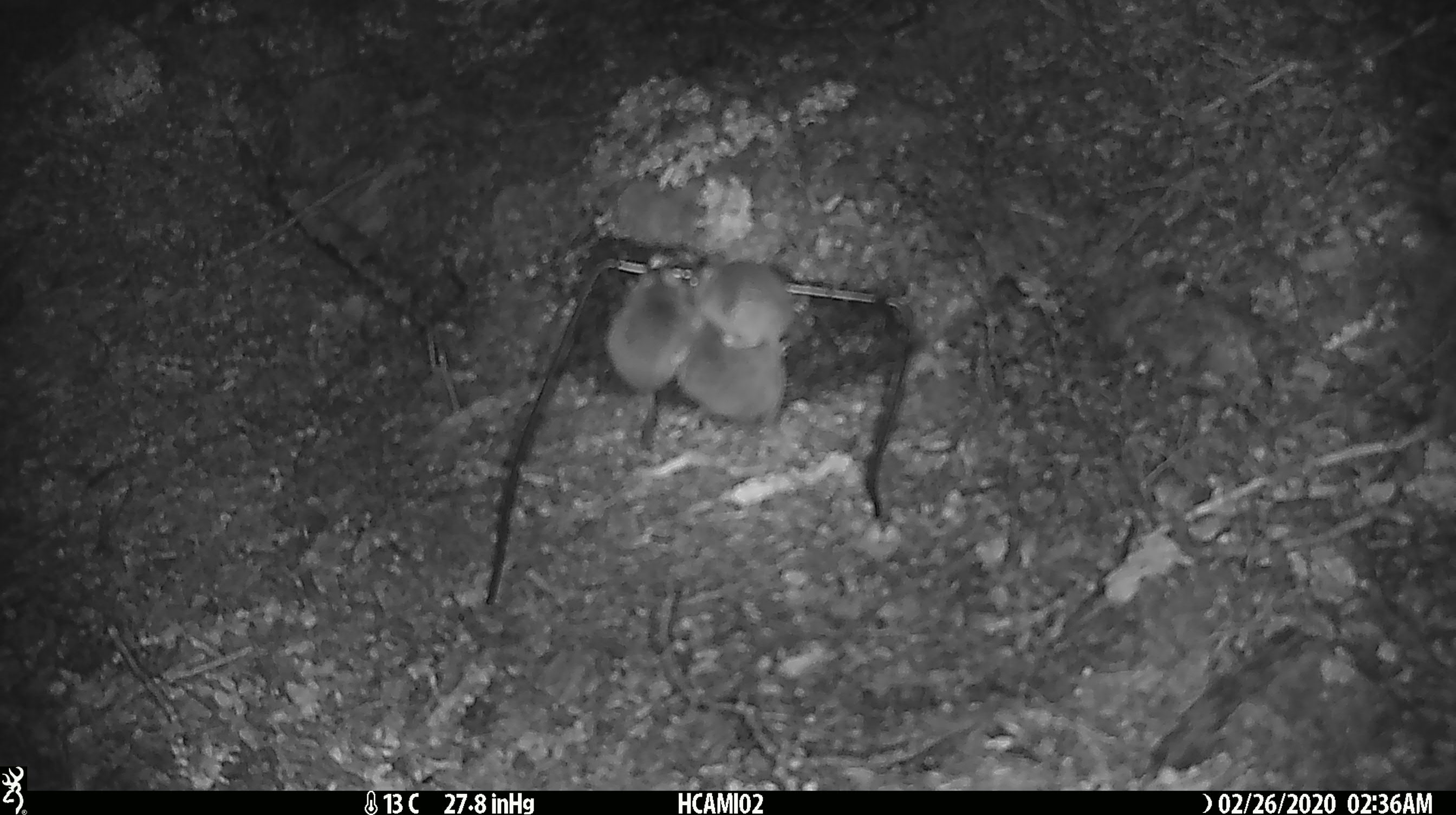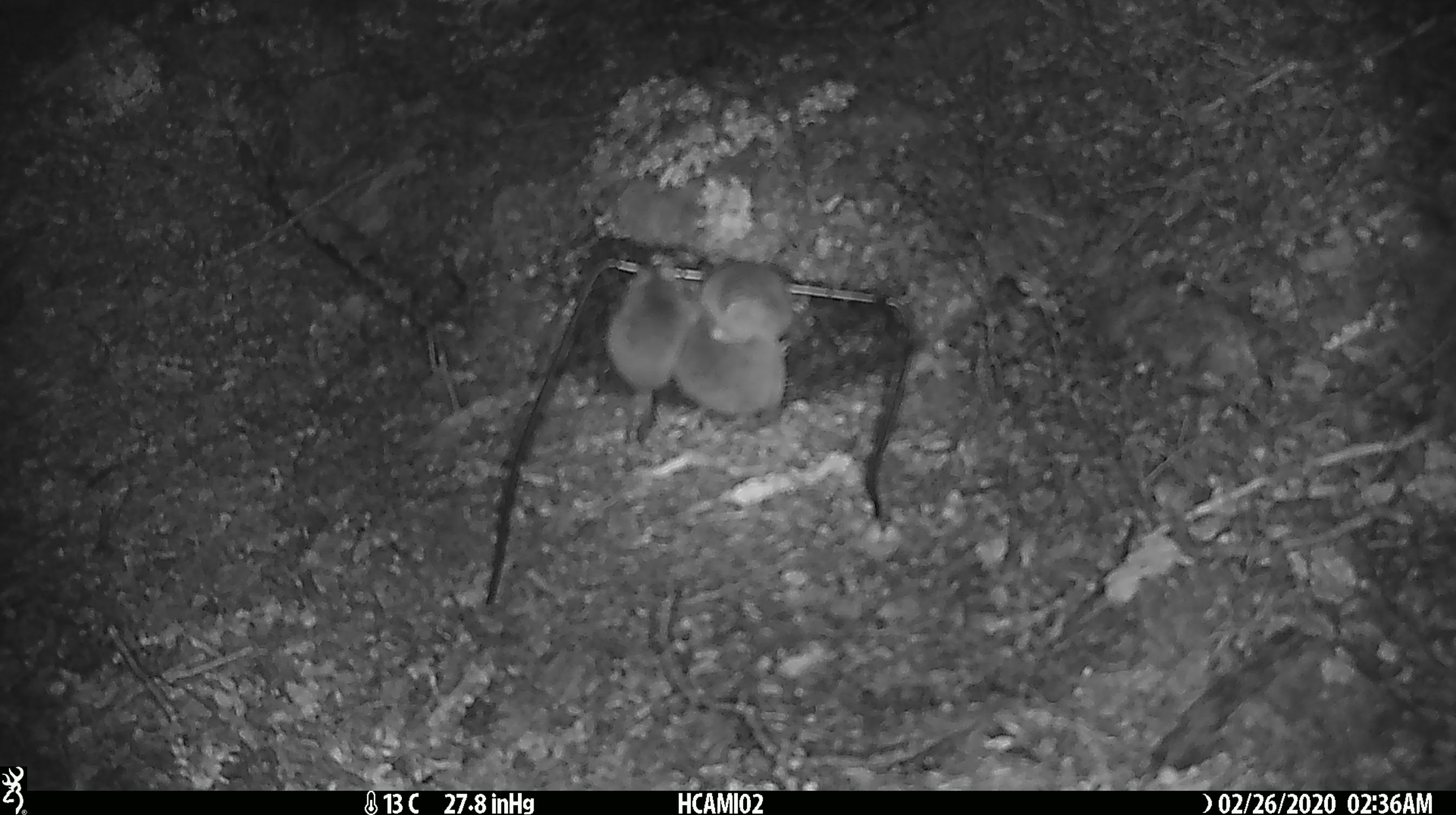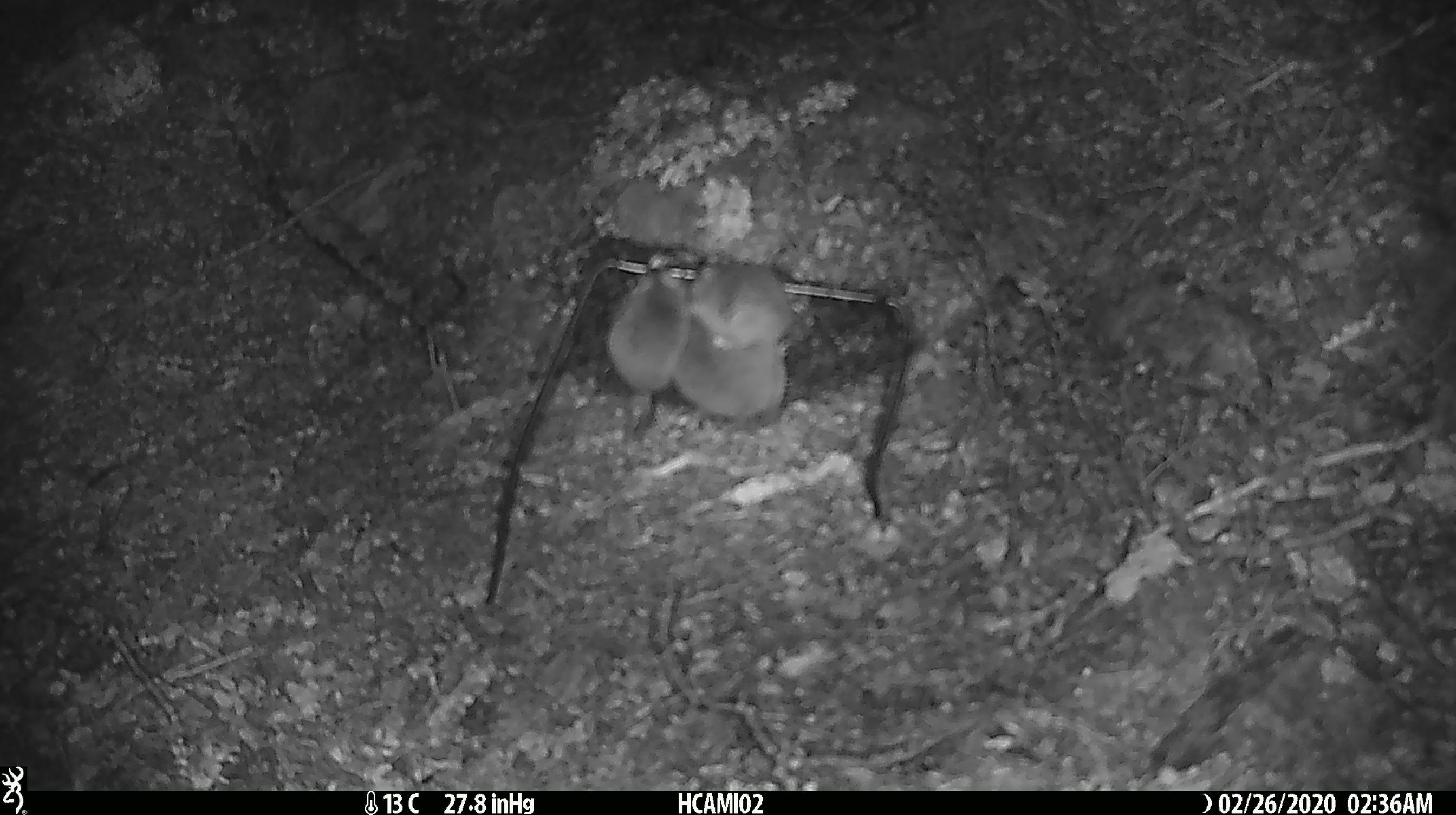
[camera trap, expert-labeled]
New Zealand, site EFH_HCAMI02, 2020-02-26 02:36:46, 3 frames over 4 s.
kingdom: Animalia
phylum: Chordata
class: Mammalia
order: Rodentia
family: Muridae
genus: Mus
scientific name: Mus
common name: mouse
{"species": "mouse (Mus)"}